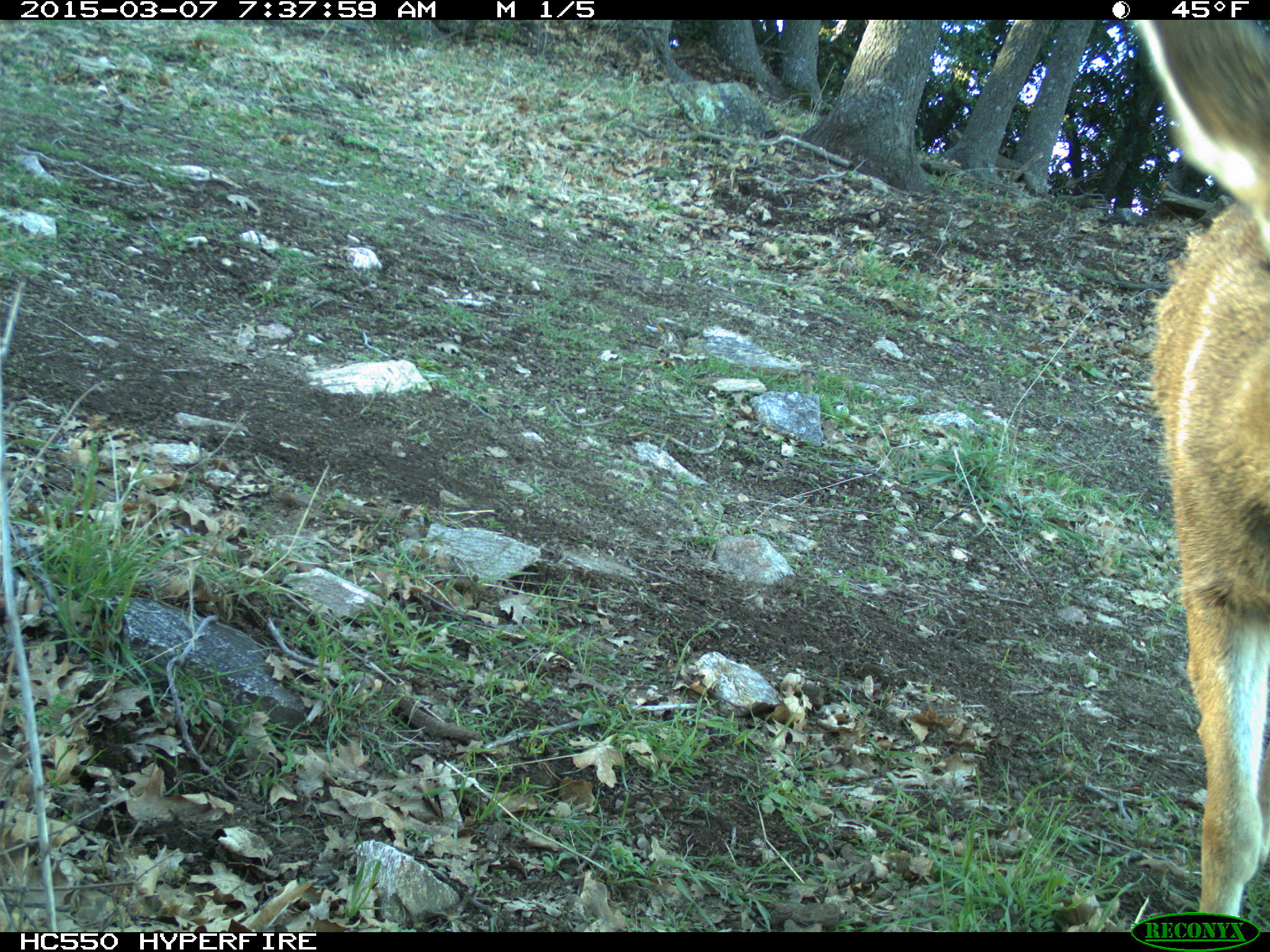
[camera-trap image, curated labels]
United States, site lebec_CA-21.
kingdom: Animalia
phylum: Chordata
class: Mammalia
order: Artiodactyla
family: Cervidae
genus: Odocoileus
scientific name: Odocoileus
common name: deer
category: unidentified deer